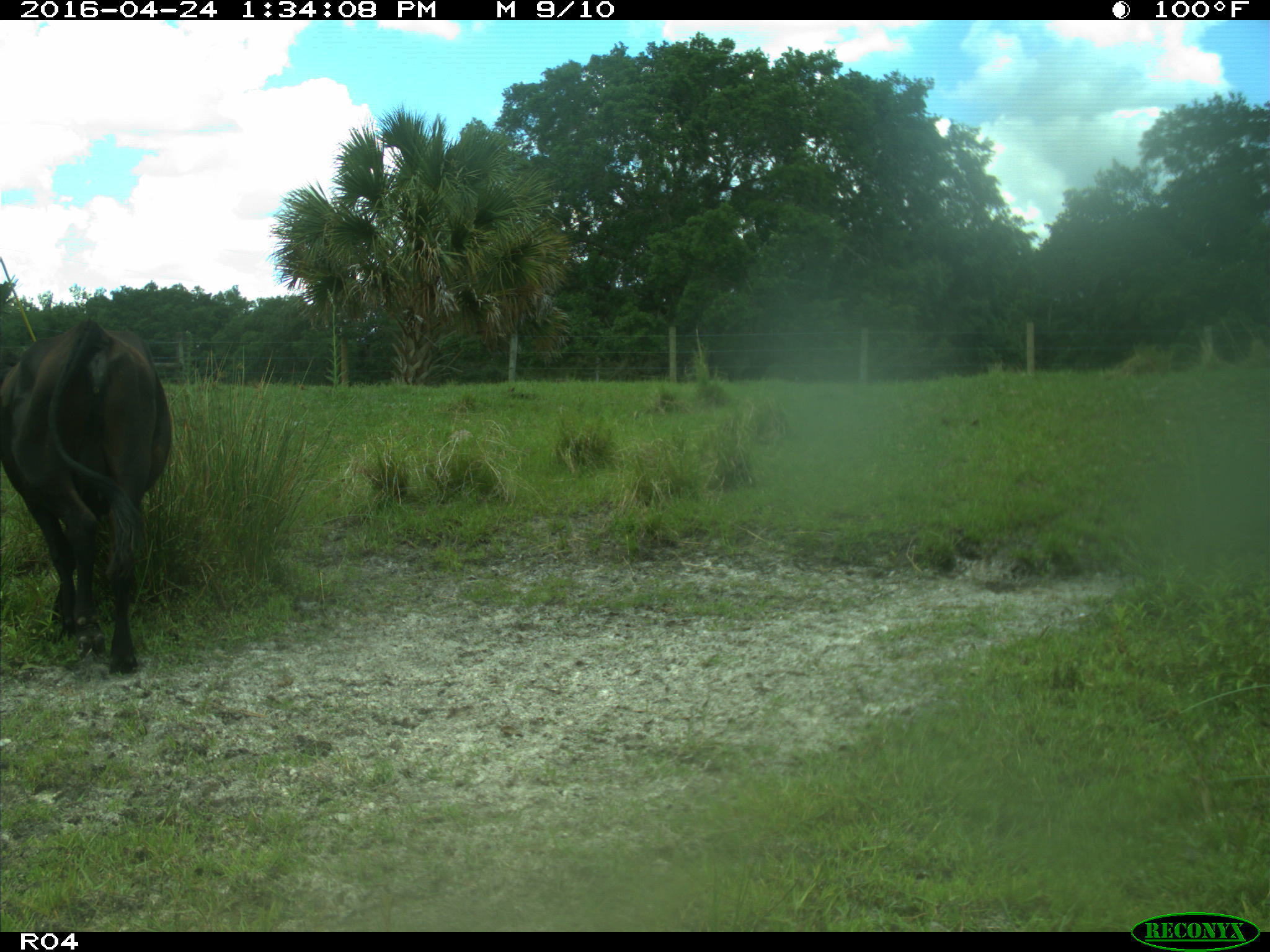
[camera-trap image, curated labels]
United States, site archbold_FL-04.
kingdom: Animalia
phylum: Chordata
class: Mammalia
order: Artiodactyla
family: Bovidae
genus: Bos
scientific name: Bos taurus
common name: domestic cow